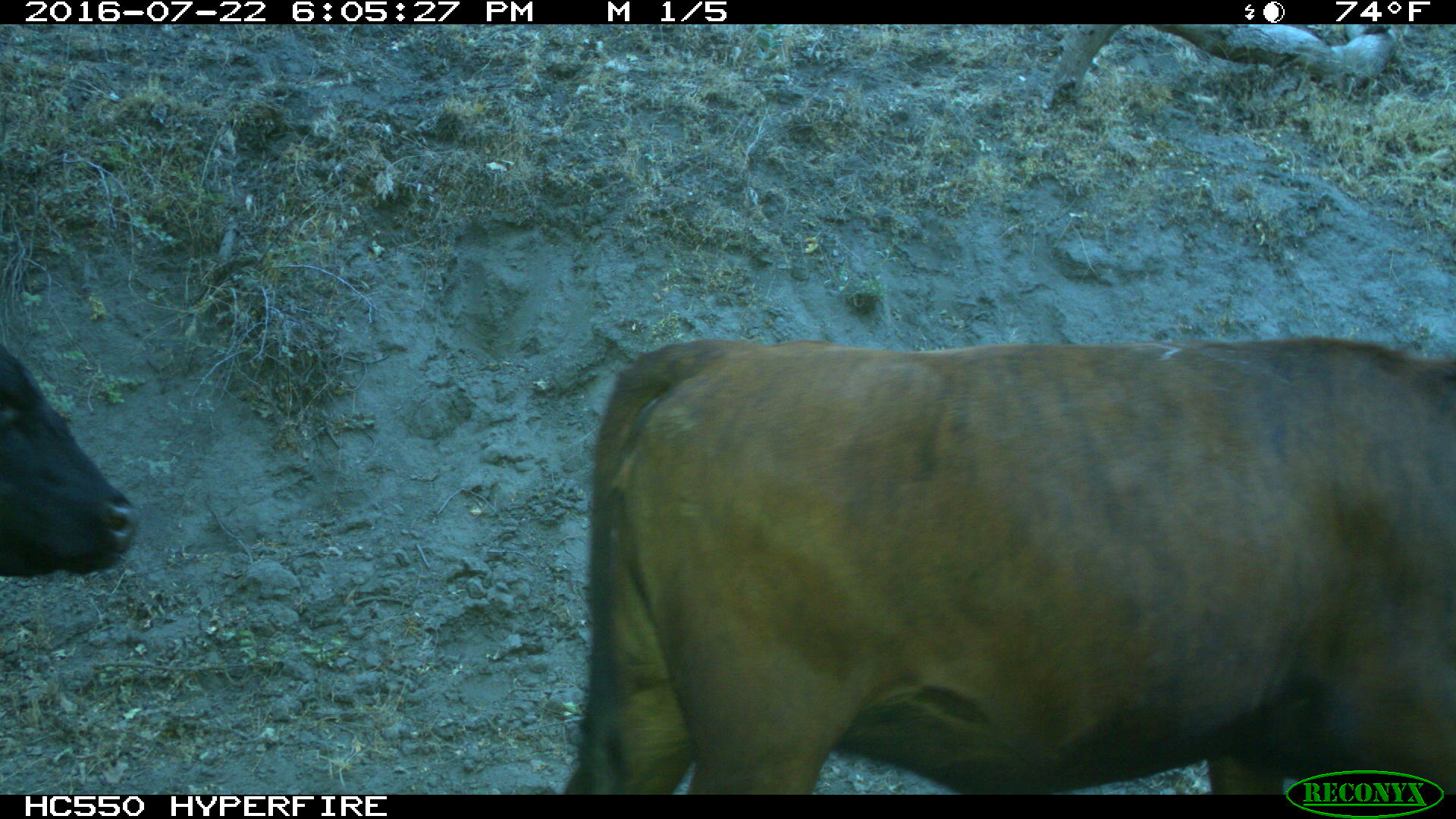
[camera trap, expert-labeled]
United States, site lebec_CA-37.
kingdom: Animalia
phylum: Chordata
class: Mammalia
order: Artiodactyla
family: Bovidae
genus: Bos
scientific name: Bos taurus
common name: domestic cow